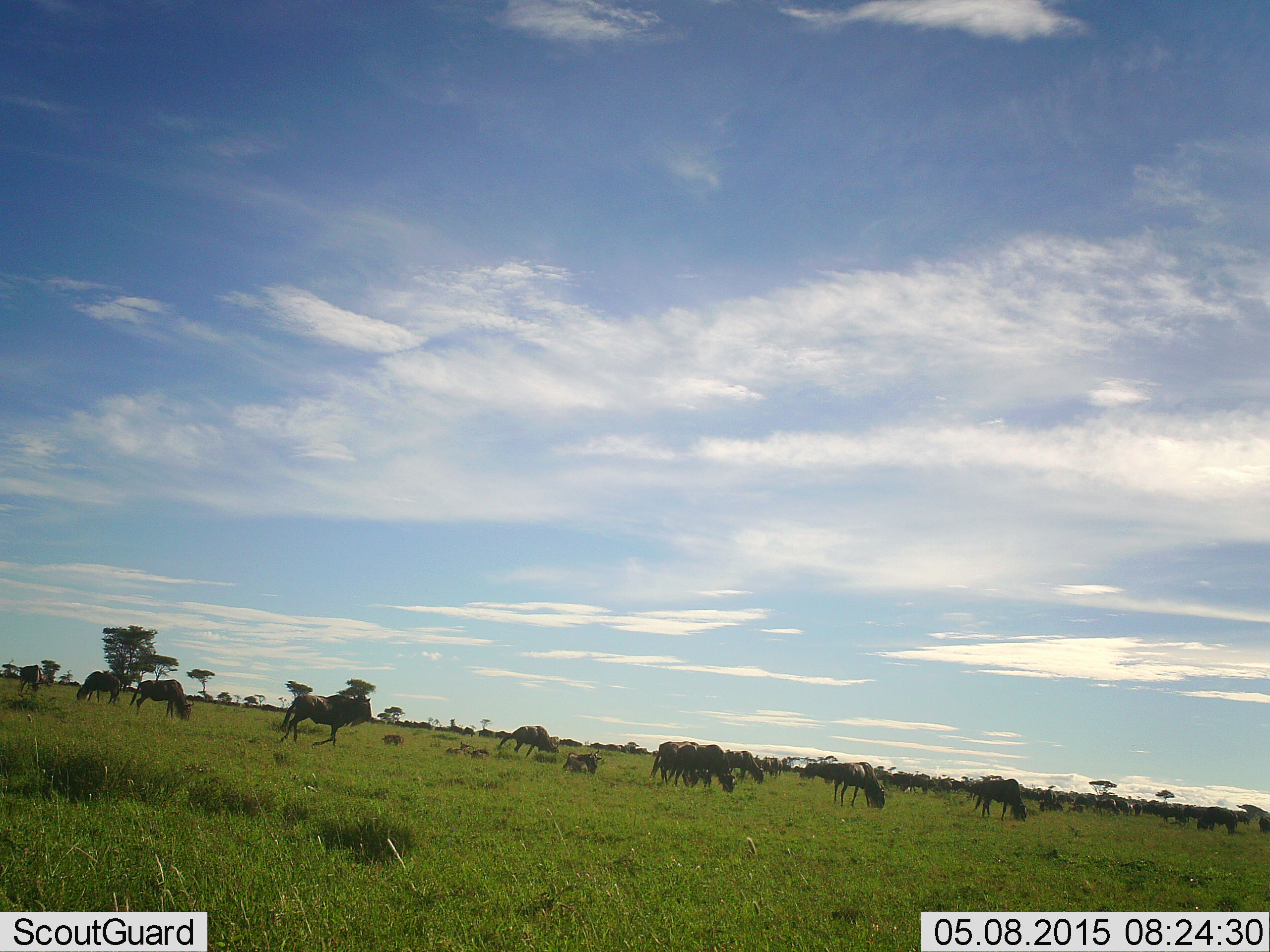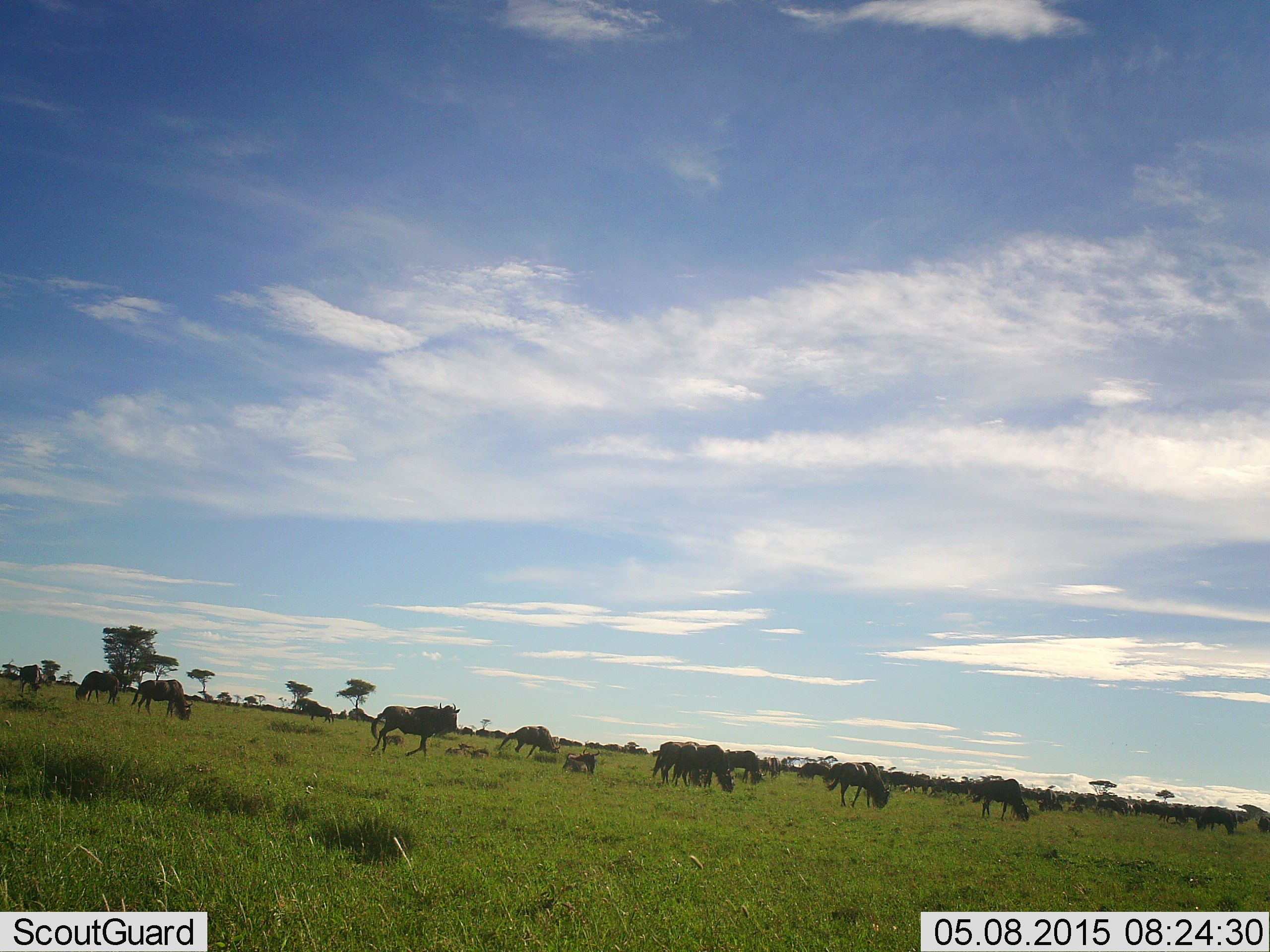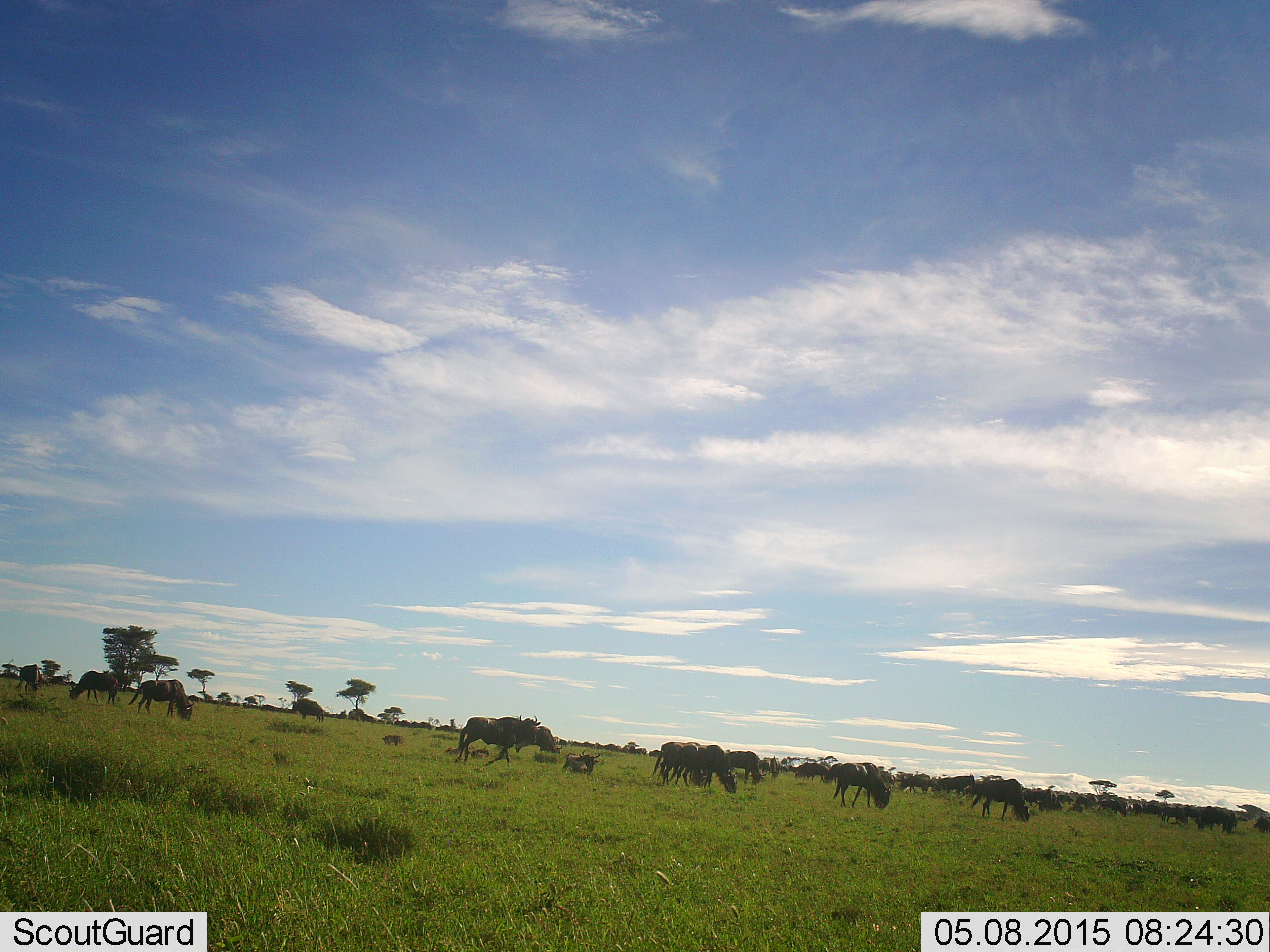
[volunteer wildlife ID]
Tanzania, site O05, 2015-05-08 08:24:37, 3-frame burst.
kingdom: Animalia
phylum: Chordata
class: Mammalia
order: Artiodactyla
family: Bovidae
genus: Connochaetes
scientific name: Connochaetes taurinus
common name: blue wildebeest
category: wildebeest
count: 11-50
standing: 50%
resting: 40%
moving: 80%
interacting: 20%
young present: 20%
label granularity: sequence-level